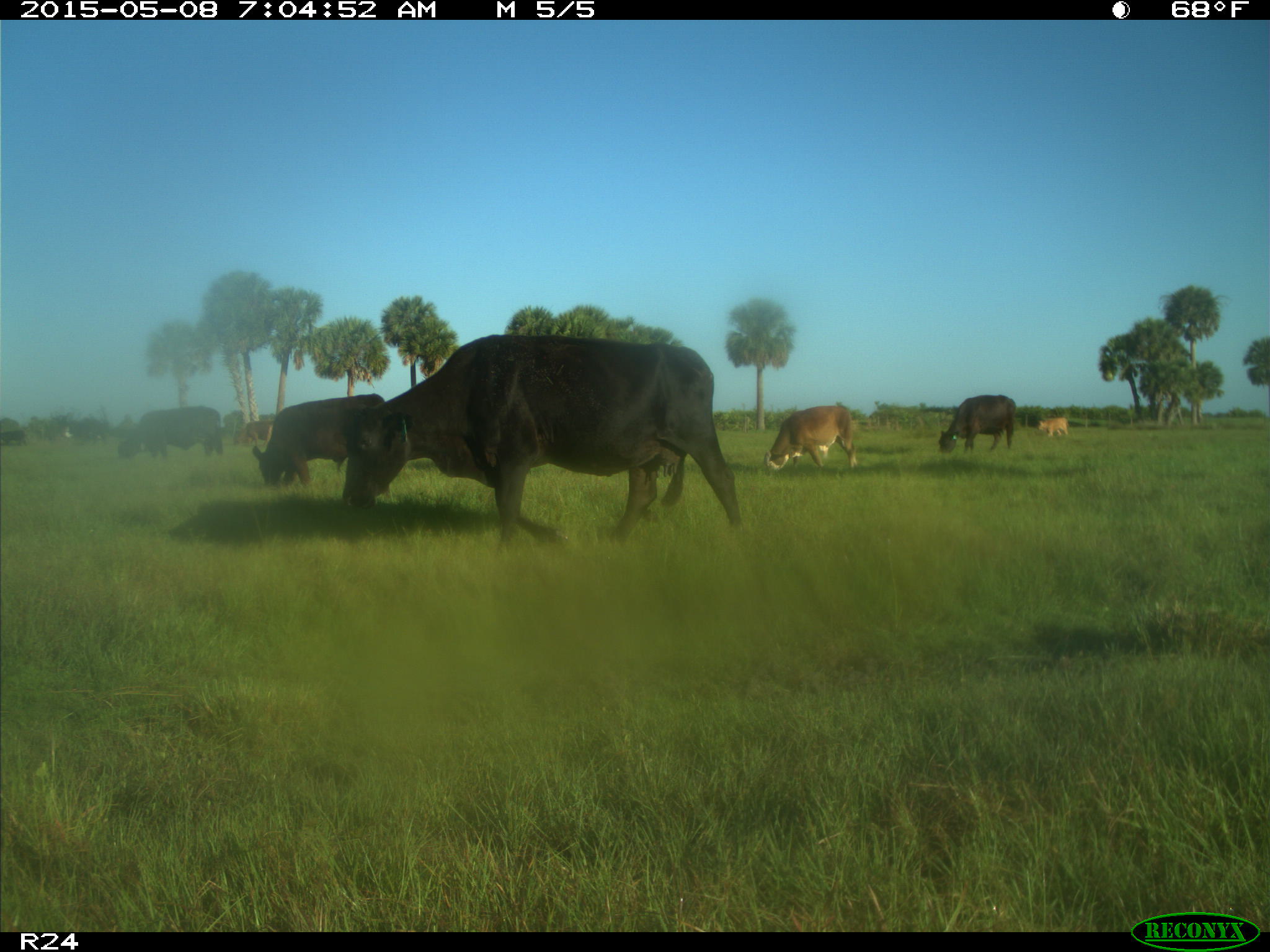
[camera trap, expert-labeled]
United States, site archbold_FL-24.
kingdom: Animalia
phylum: Chordata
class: Mammalia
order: Artiodactyla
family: Bovidae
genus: Bos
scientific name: Bos taurus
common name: domestic cow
Bos taurus (domestic cow).